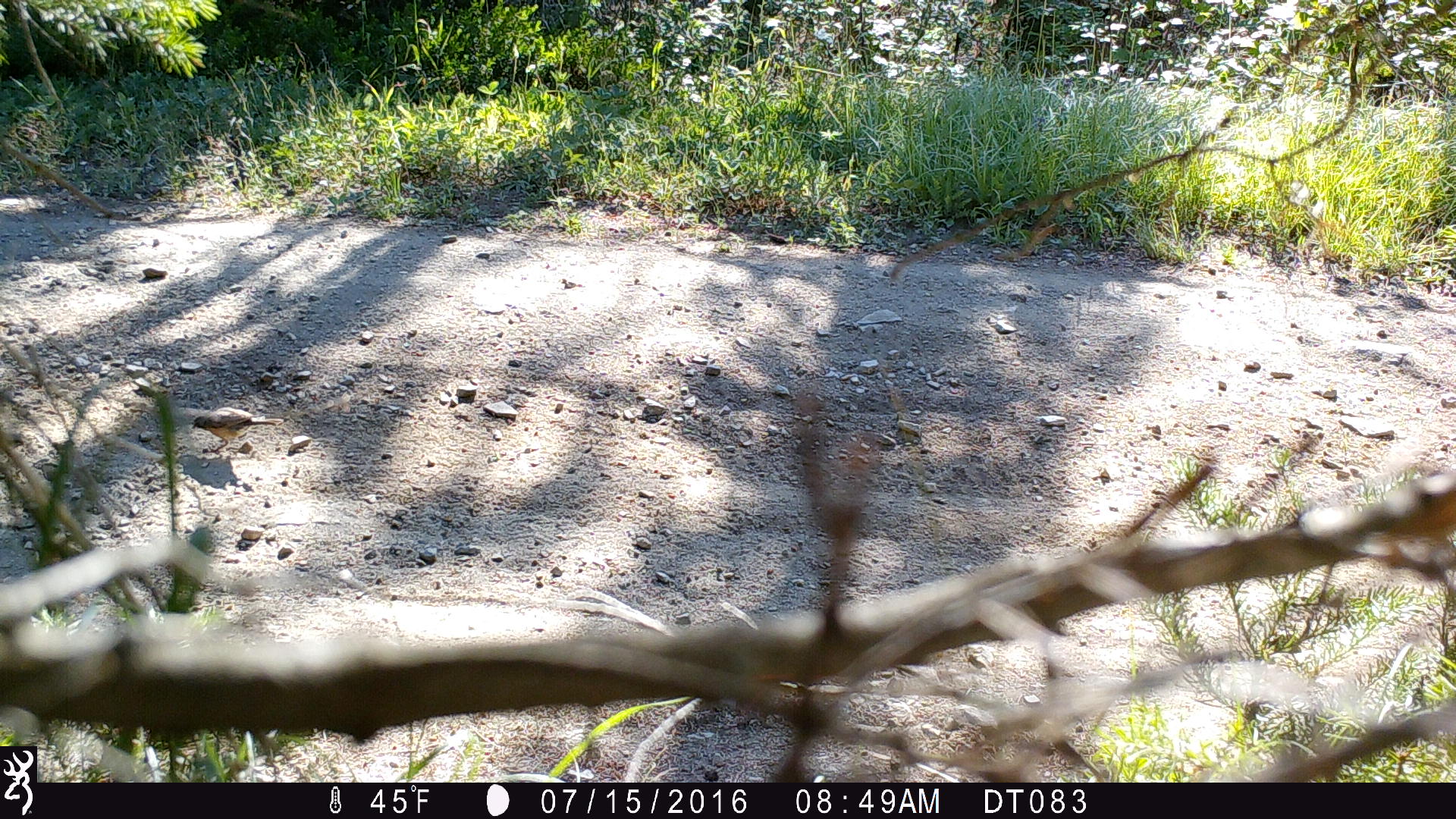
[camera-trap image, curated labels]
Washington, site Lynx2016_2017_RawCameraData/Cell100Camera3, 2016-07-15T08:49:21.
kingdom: Animalia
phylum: Chordata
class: Aves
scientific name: Aves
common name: birds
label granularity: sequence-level